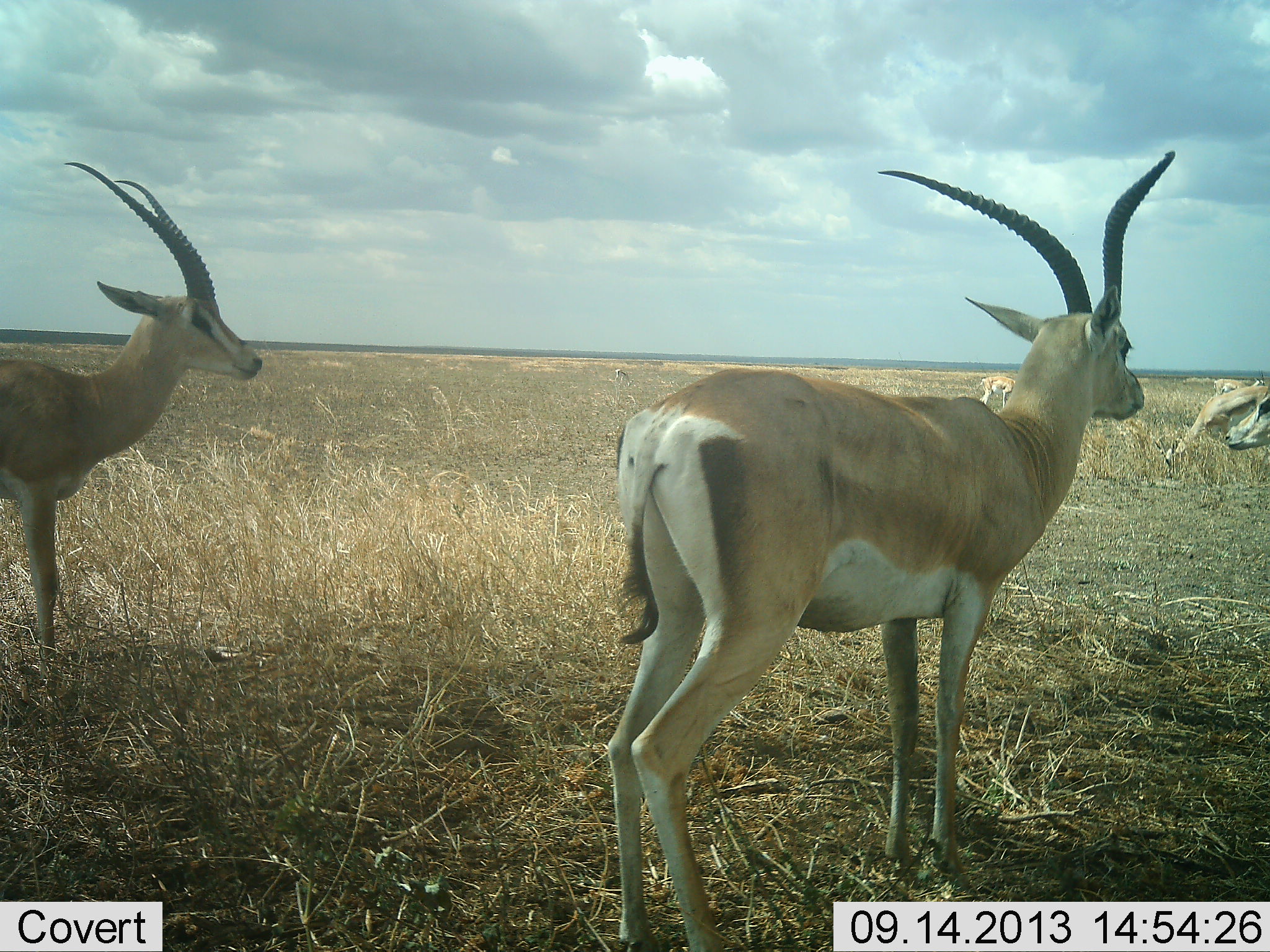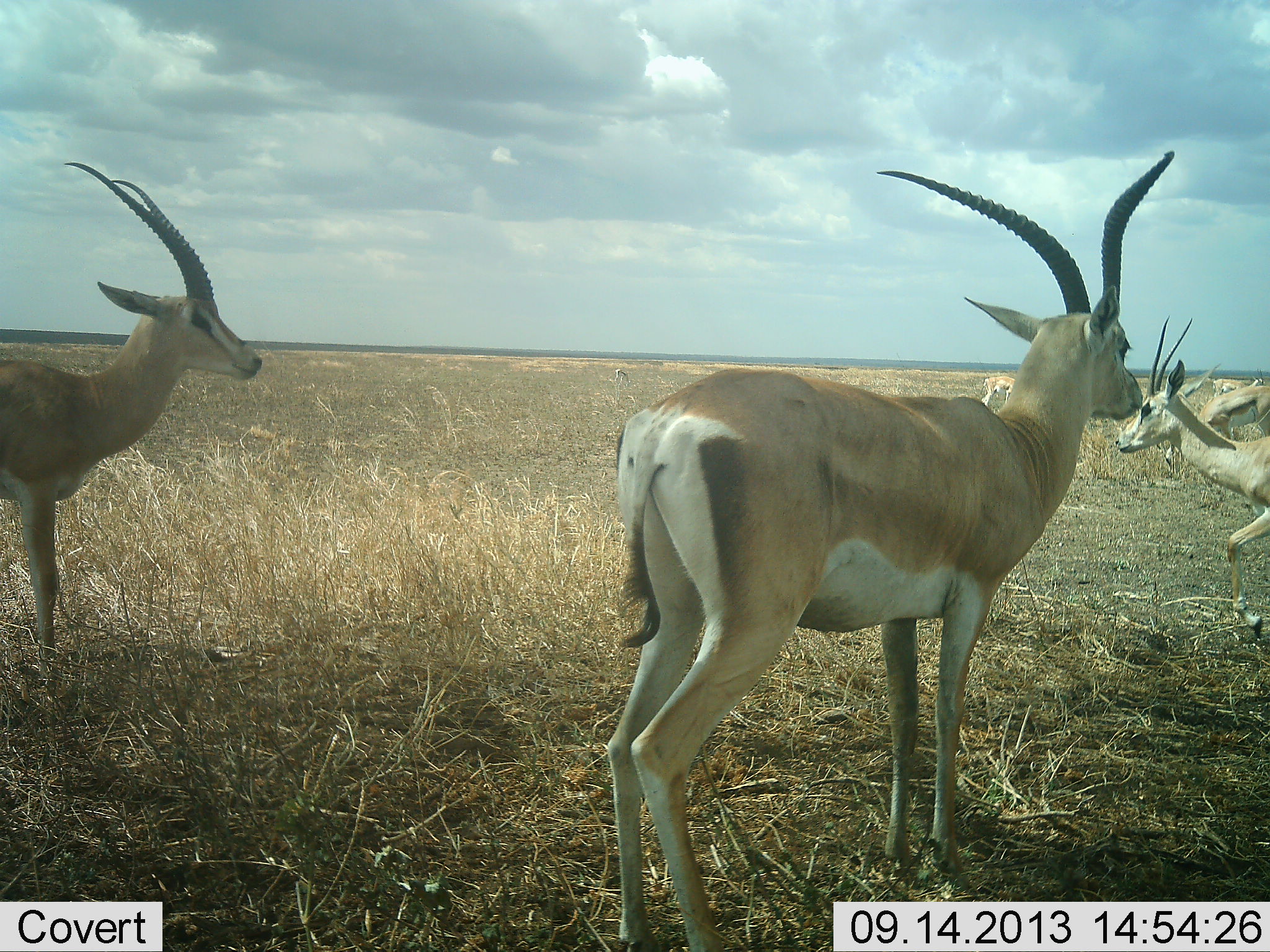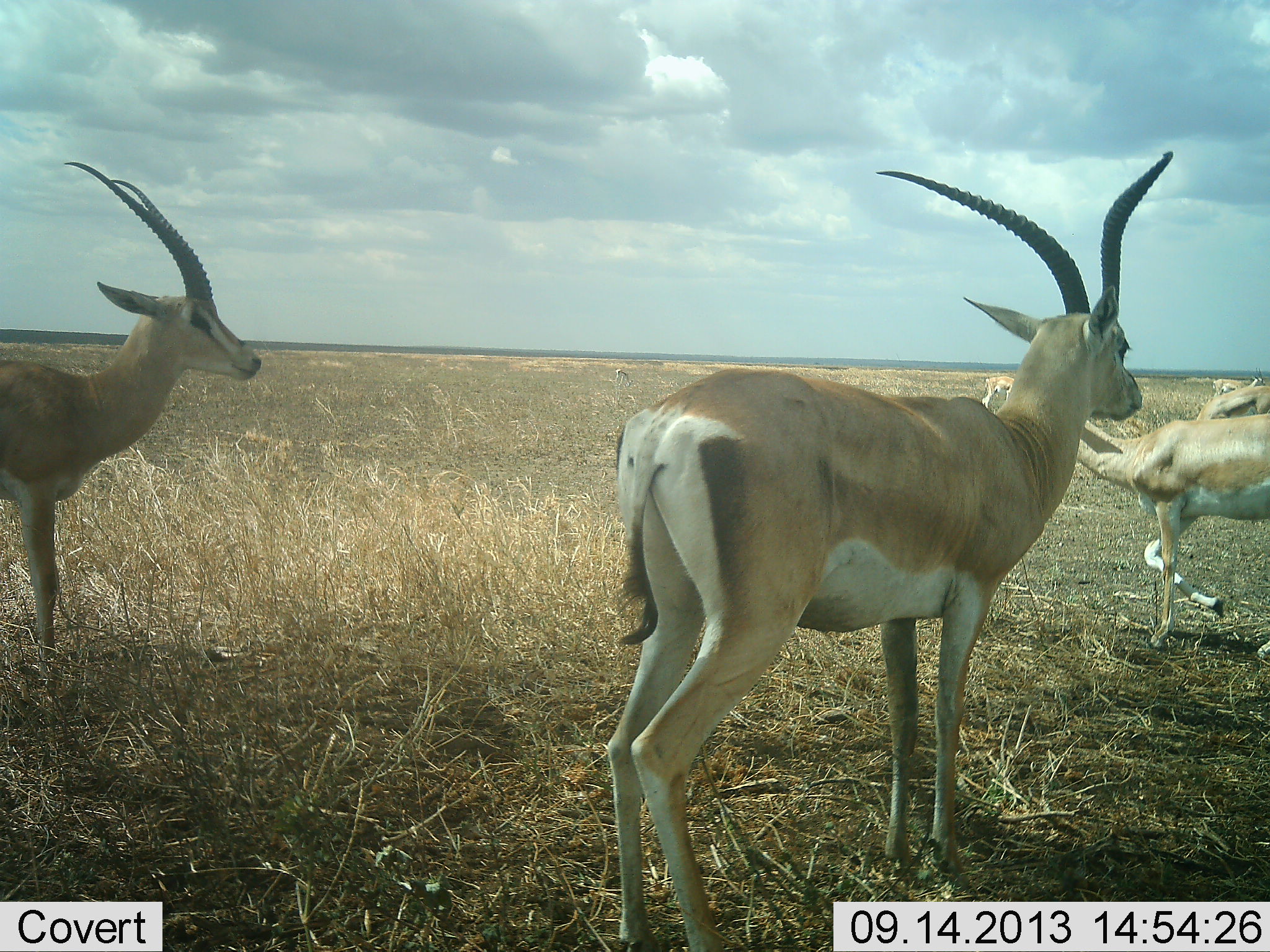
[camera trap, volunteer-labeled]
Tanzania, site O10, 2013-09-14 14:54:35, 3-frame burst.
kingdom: Animalia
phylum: Chordata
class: Mammalia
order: Artiodactyla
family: Bovidae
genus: Nanger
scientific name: Nanger granti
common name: grant's gazelle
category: gazellegrants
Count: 6.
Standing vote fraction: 82%.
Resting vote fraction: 0%.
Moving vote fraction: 82%.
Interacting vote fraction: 0%.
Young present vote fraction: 0%.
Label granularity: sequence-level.